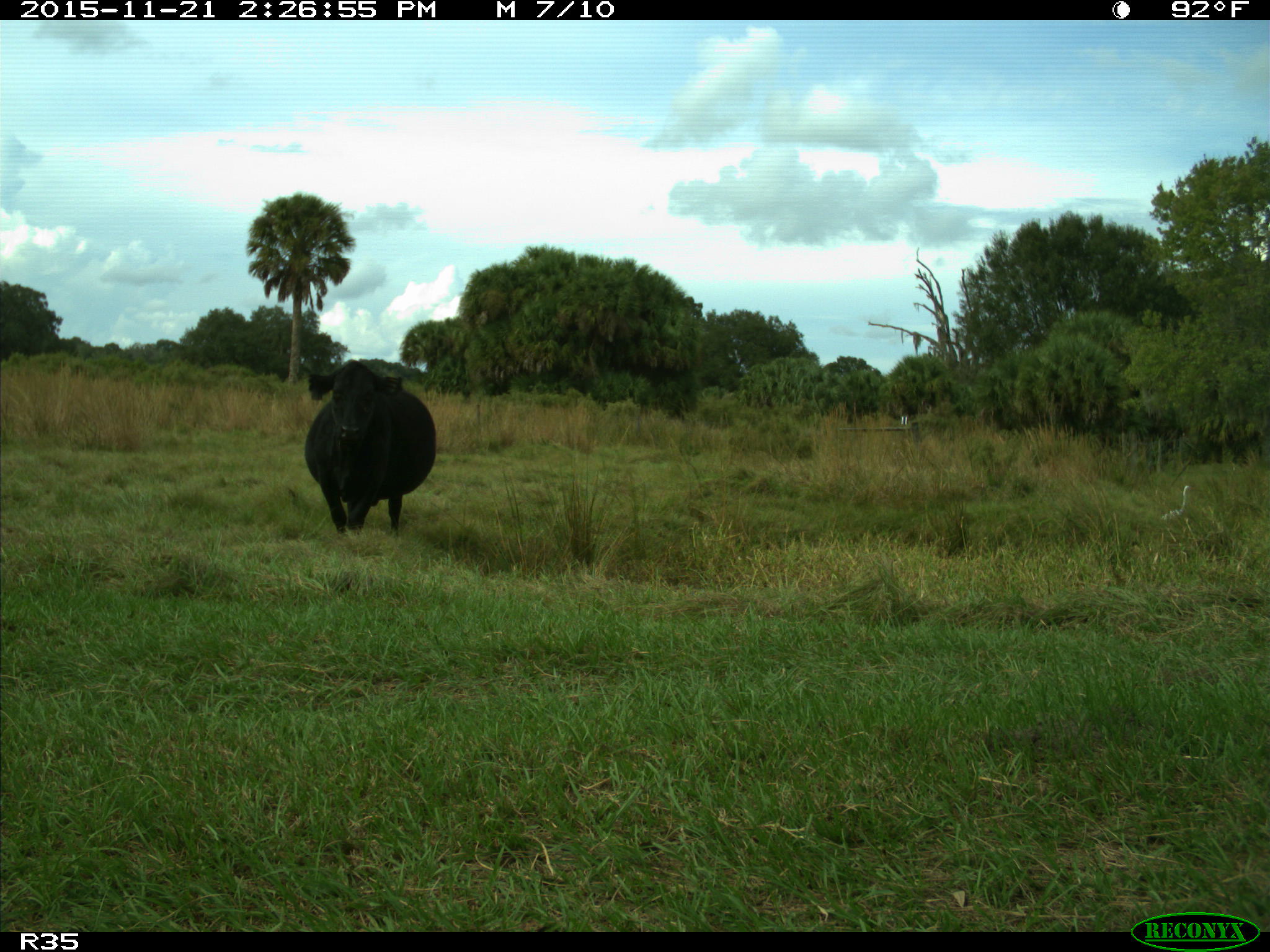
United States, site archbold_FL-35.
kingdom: Animalia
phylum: Chordata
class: Mammalia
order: Artiodactyla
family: Bovidae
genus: Bos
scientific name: Bos taurus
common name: domestic cow